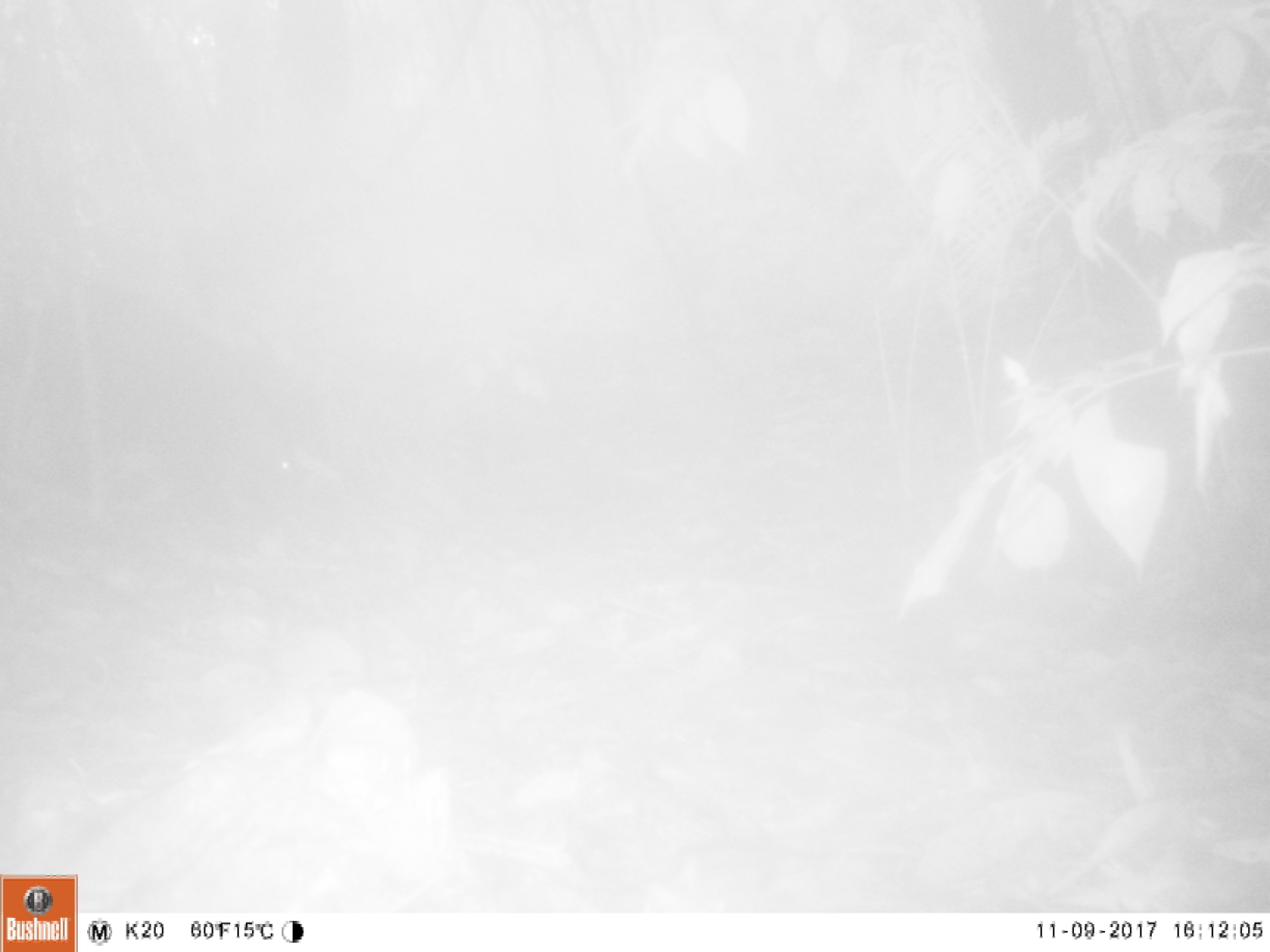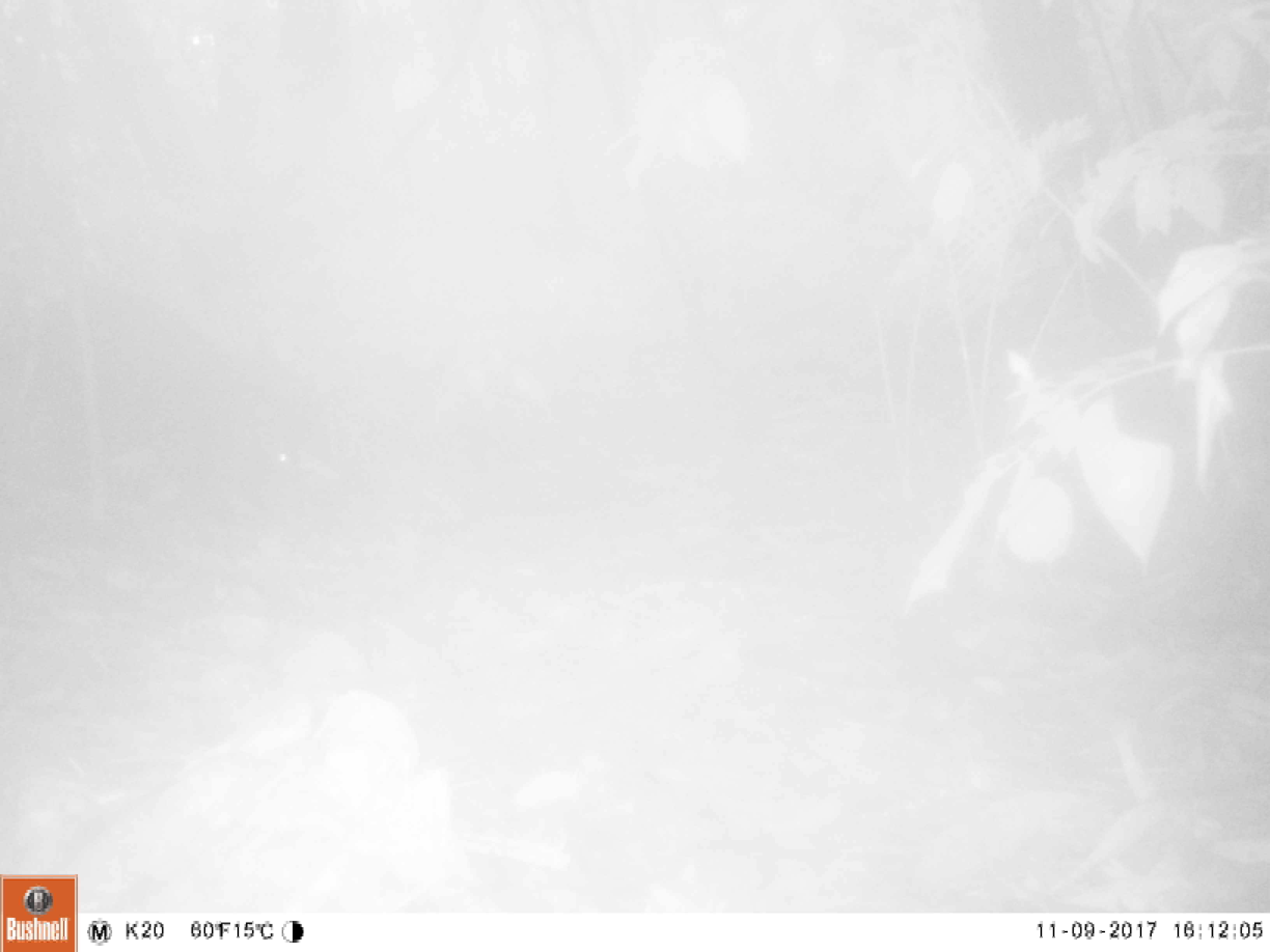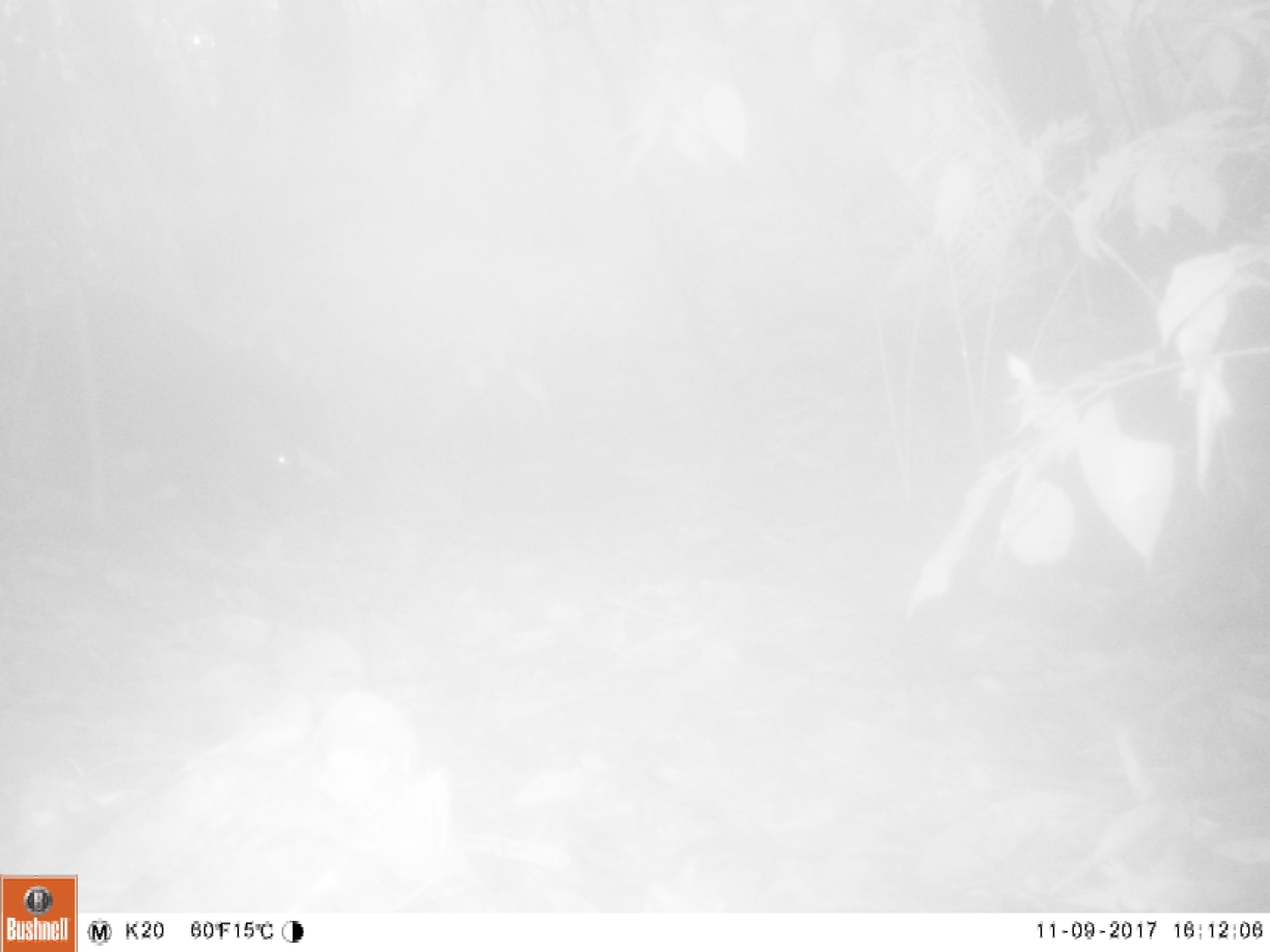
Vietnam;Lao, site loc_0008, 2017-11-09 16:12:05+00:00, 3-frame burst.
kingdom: Animalia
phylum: Chordata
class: Mammalia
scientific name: Mammalia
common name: mammal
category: unidentified small mammal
Unidentified small mammal (mammal) (Mammalia). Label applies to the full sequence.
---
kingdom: Animalia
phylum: Chordata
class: Mammalia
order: Artiodactyla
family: Suidae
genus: Sus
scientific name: Sus scrofa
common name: eurasian wild pig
Eurasian wild pig (Sus scrofa). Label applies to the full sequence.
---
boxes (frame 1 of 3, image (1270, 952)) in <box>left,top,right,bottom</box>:
unidentified small mammal: <box>25,277,299,525</box>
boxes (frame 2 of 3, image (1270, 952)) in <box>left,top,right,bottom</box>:
unidentified small mammal: <box>0,281,308,524</box>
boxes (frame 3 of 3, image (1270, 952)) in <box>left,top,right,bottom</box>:
unidentified small mammal: <box>24,299,302,502</box>